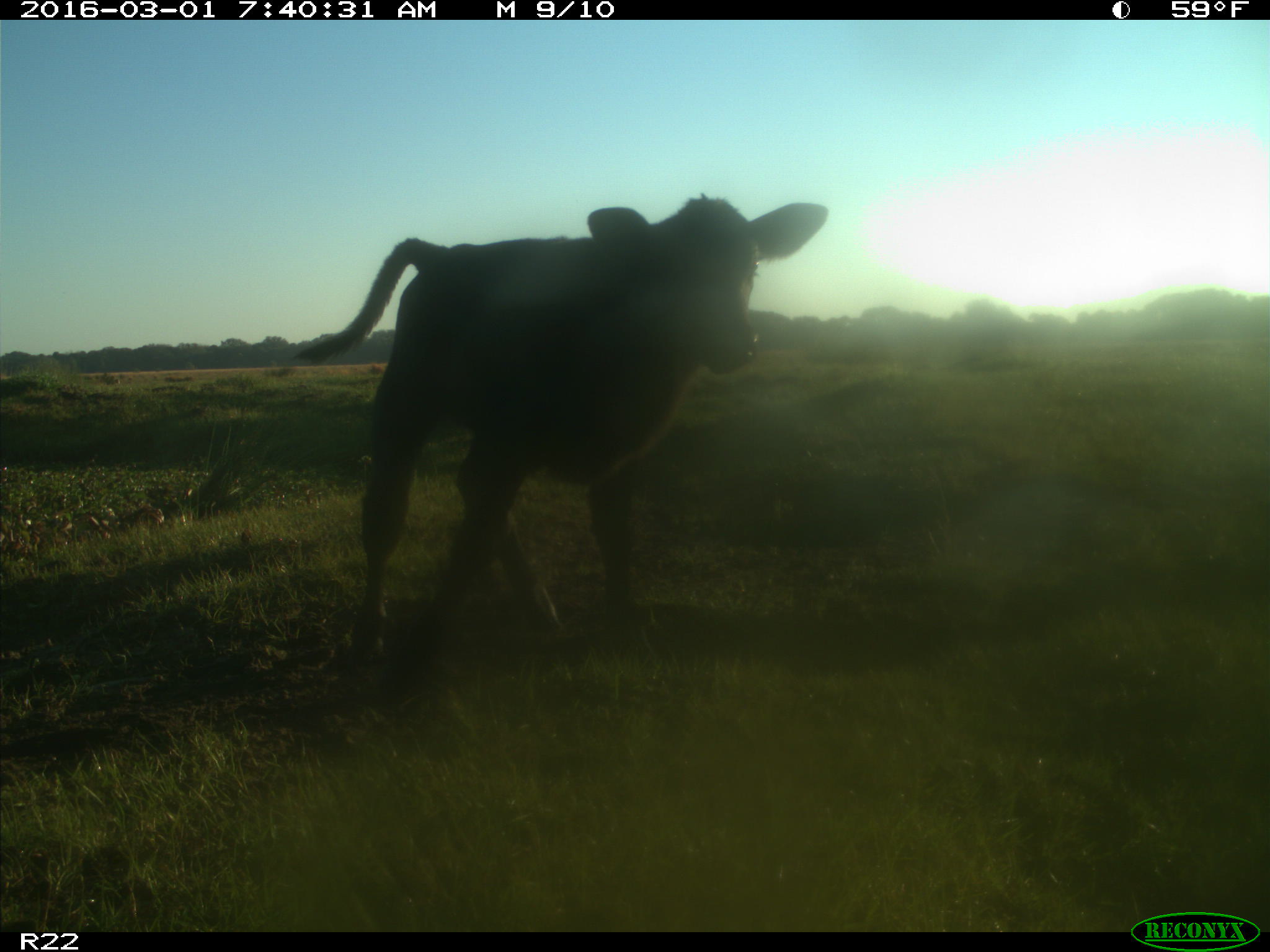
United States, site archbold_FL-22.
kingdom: Animalia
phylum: Chordata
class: Mammalia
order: Artiodactyla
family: Bovidae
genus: Bos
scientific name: Bos taurus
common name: domestic cow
Bos taurus (domestic cow).